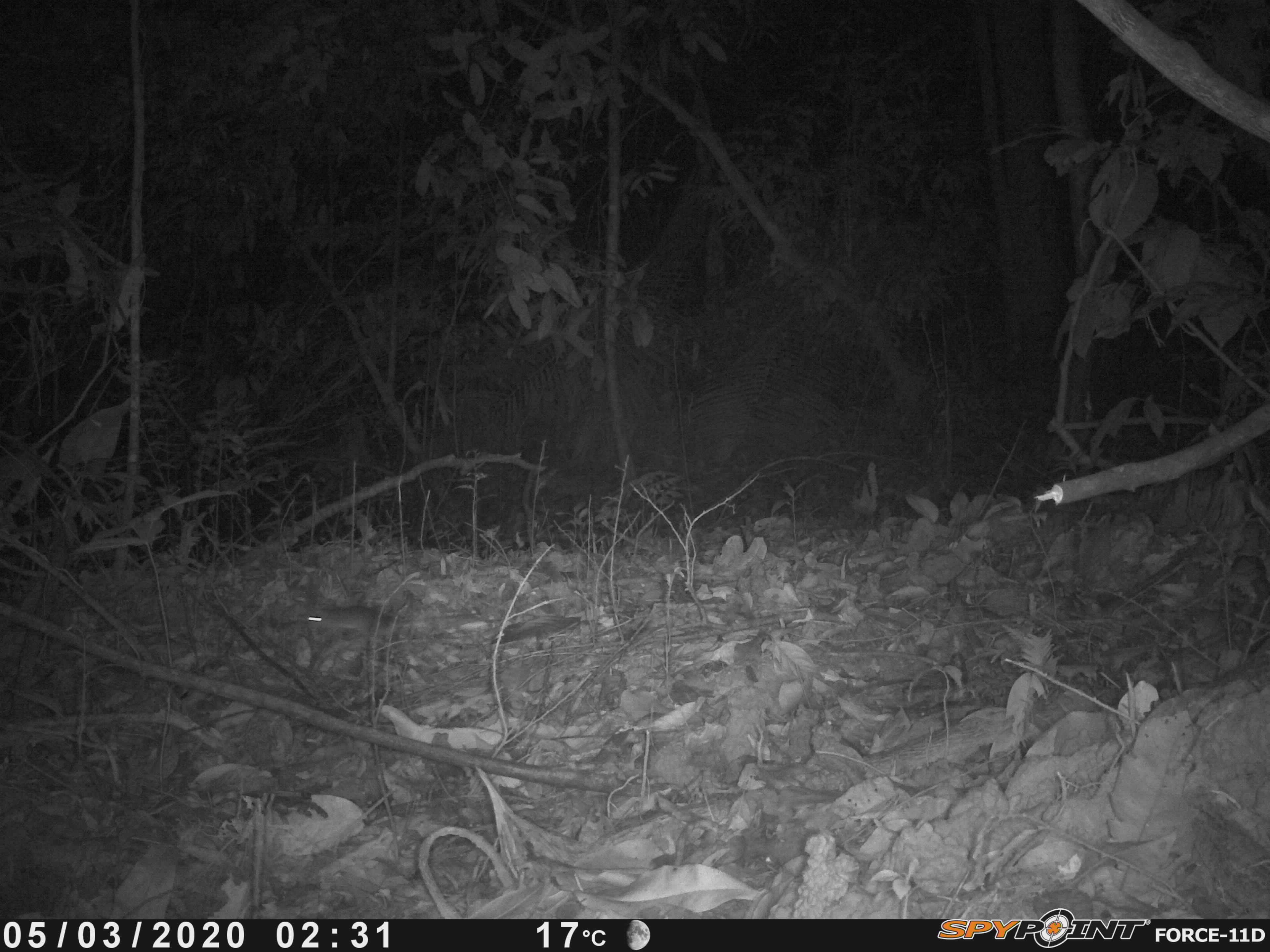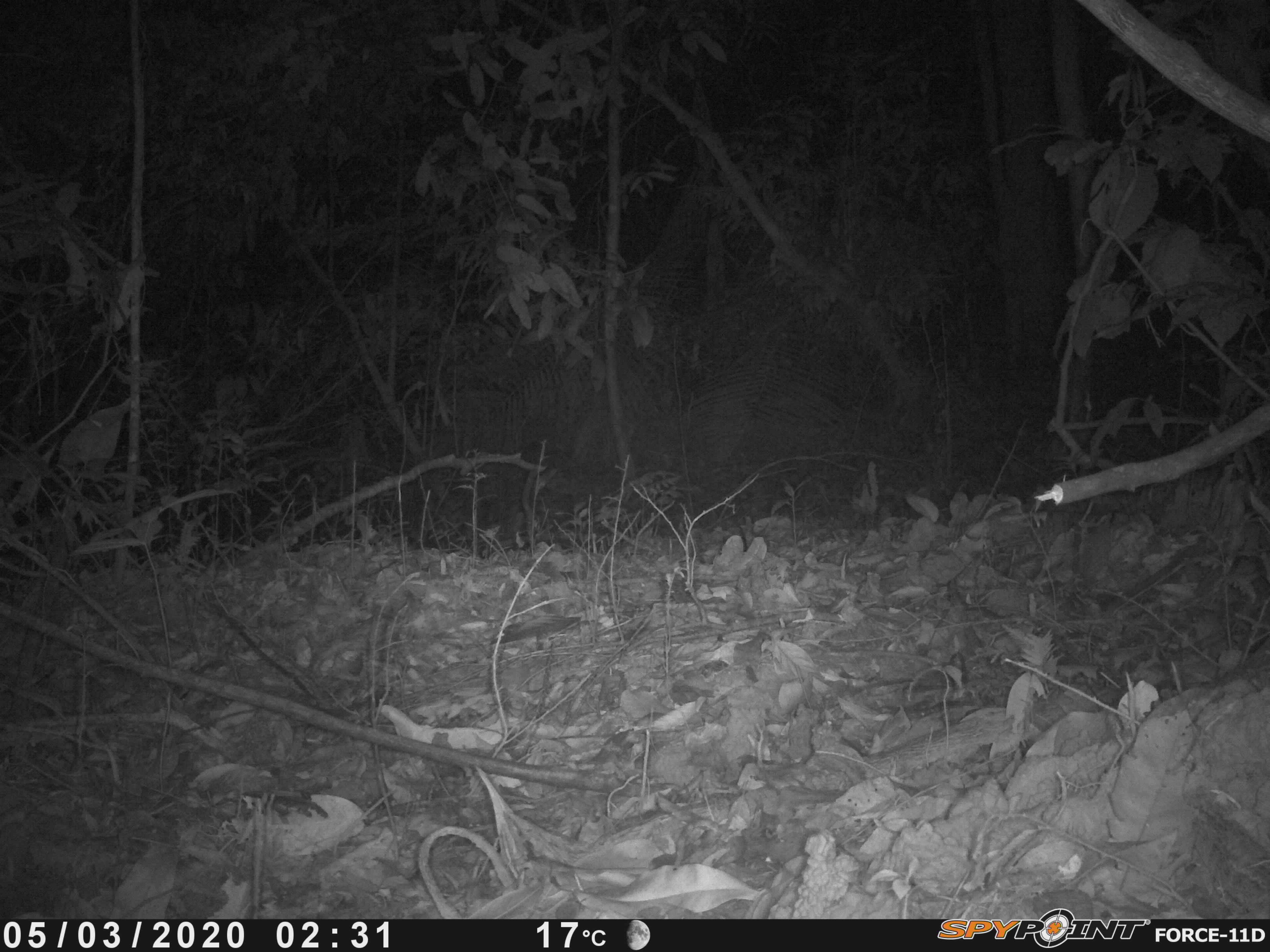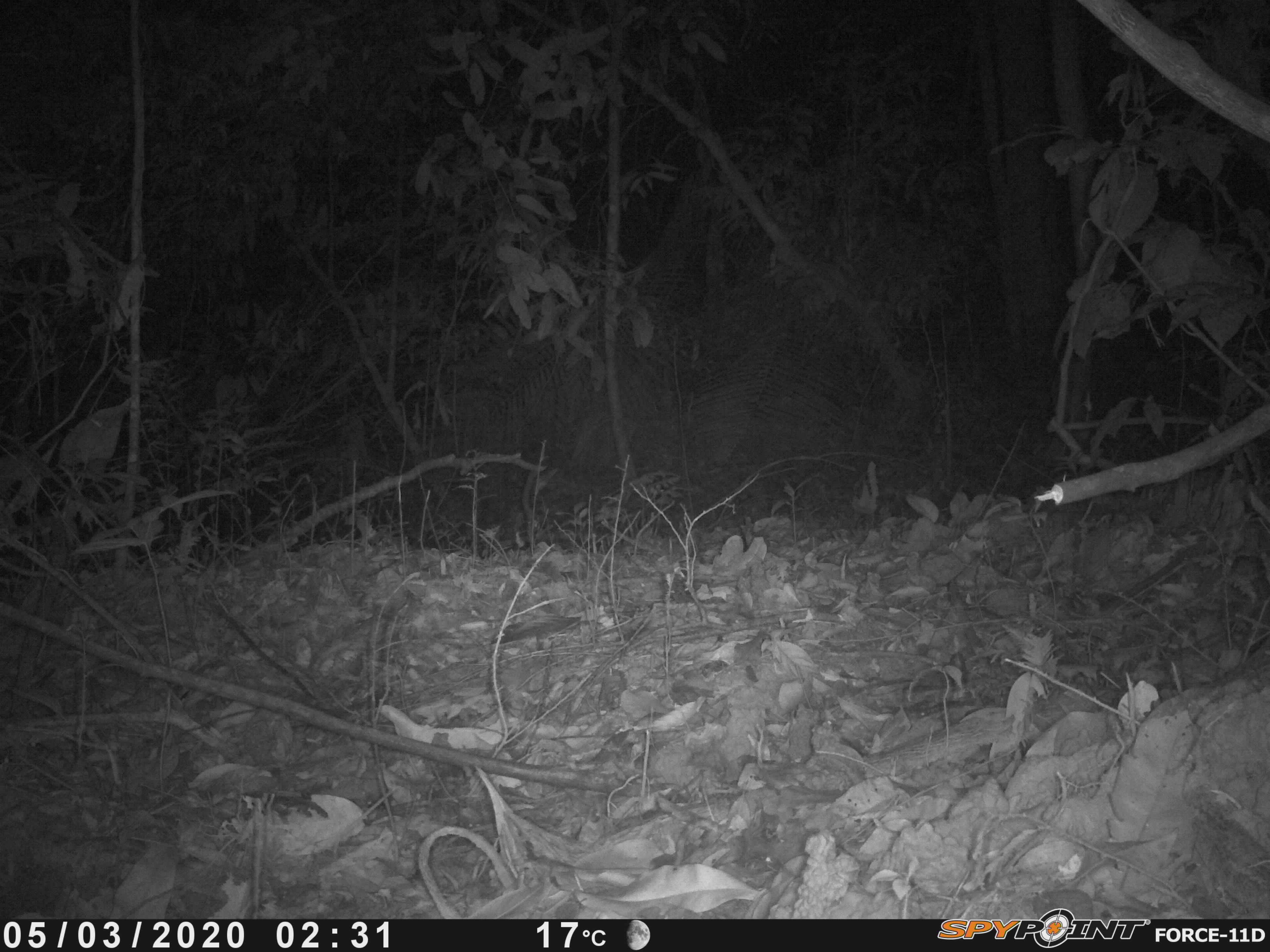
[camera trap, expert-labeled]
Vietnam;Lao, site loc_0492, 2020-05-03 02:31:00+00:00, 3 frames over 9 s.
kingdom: Animalia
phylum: Chordata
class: Mammalia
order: Rodentia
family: Muridae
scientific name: Muridae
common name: old-world mice and rats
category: unidentified murid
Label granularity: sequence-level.